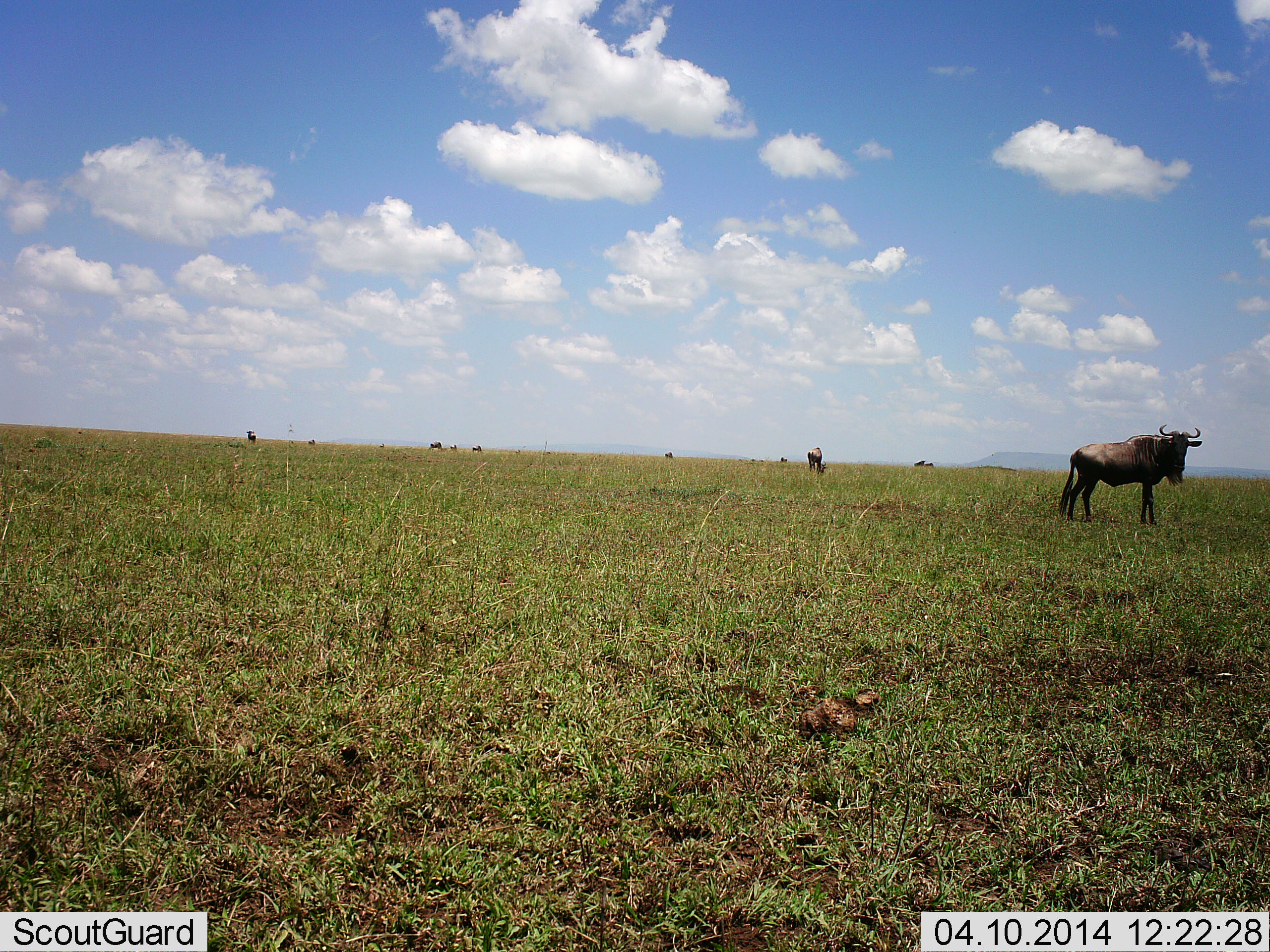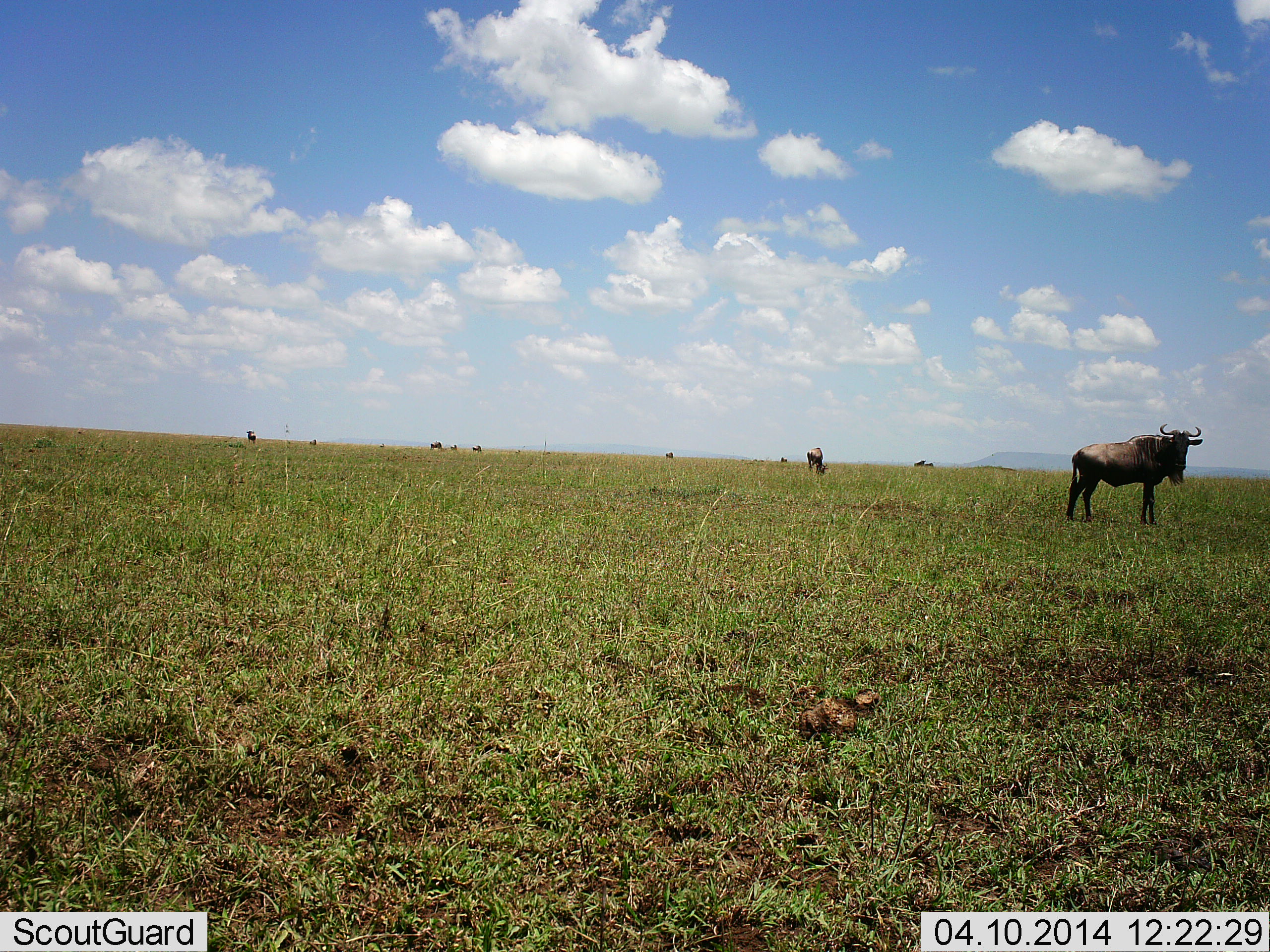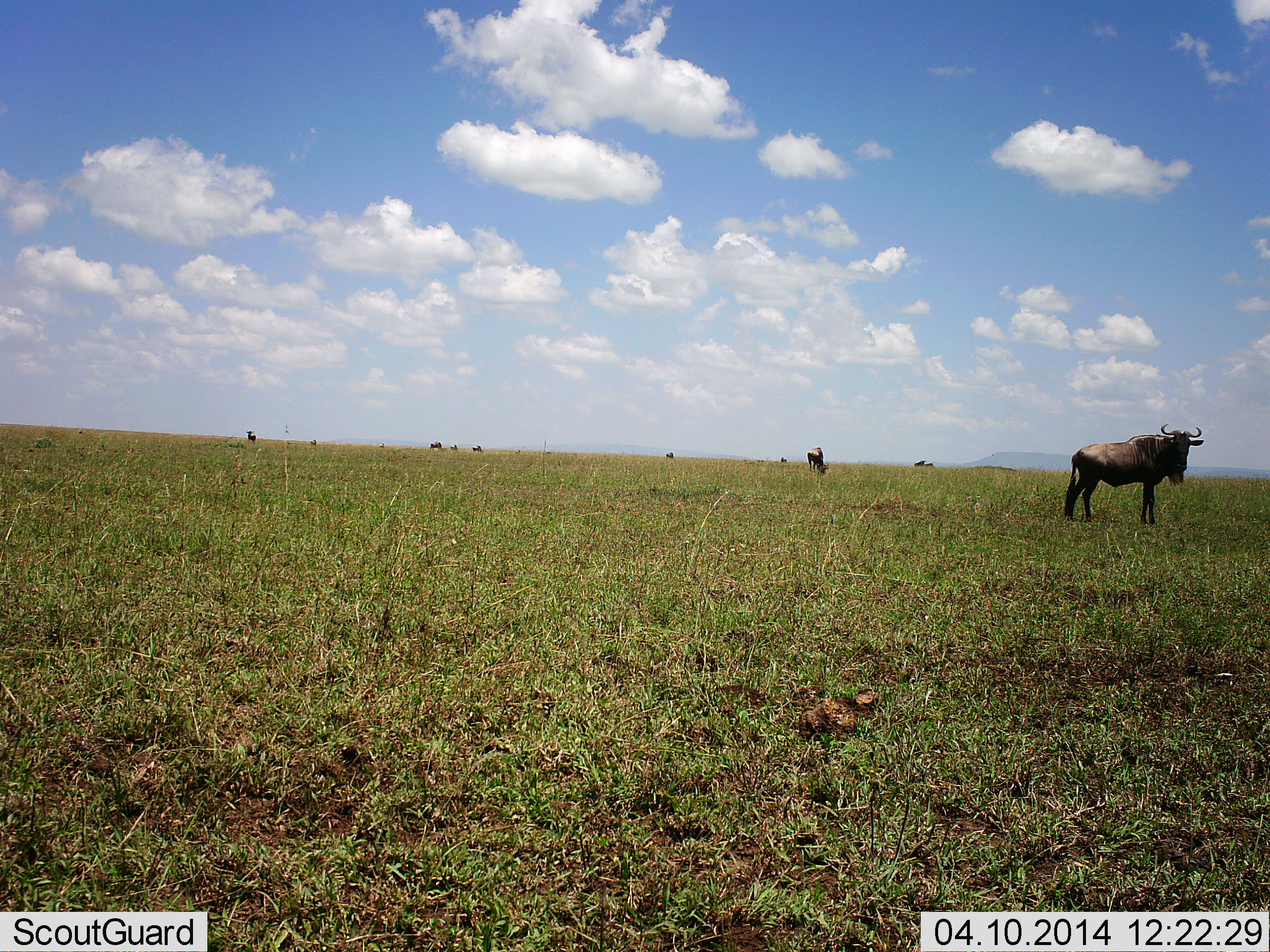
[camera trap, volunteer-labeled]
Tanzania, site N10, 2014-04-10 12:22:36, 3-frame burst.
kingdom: Animalia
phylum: Chordata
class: Mammalia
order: Artiodactyla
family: Bovidae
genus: Connochaetes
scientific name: Connochaetes taurinus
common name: blue wildebeest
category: wildebeest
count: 6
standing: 100%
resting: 0%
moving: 0%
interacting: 0%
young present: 0%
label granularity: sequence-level